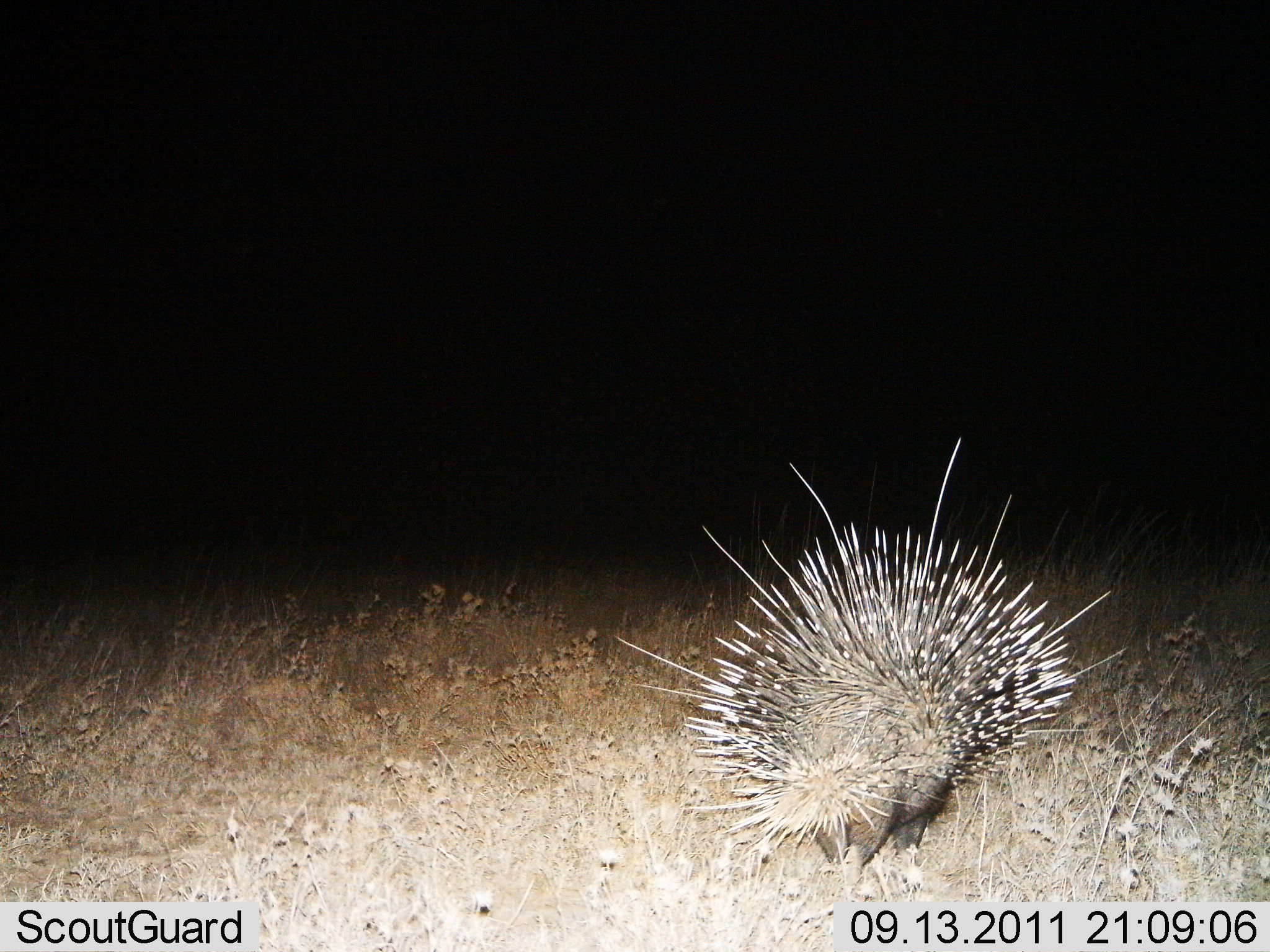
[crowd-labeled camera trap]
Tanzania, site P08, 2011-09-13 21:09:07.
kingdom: Animalia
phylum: Chordata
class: Mammalia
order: Rodentia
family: Hystricidae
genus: Hystrix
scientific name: Hystrix cristata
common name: crested porcupine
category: porcupine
Porcupine (crested porcupine) (Hystrix cristata), count 1. Behavior (volunteer vote fractions): standing 43%, resting 0%, moving 50%, interacting 0%. Young present (vote fraction): 0%. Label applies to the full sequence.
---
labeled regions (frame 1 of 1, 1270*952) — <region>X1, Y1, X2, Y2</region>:
animal: <region>620, 430, 1127, 901</region>